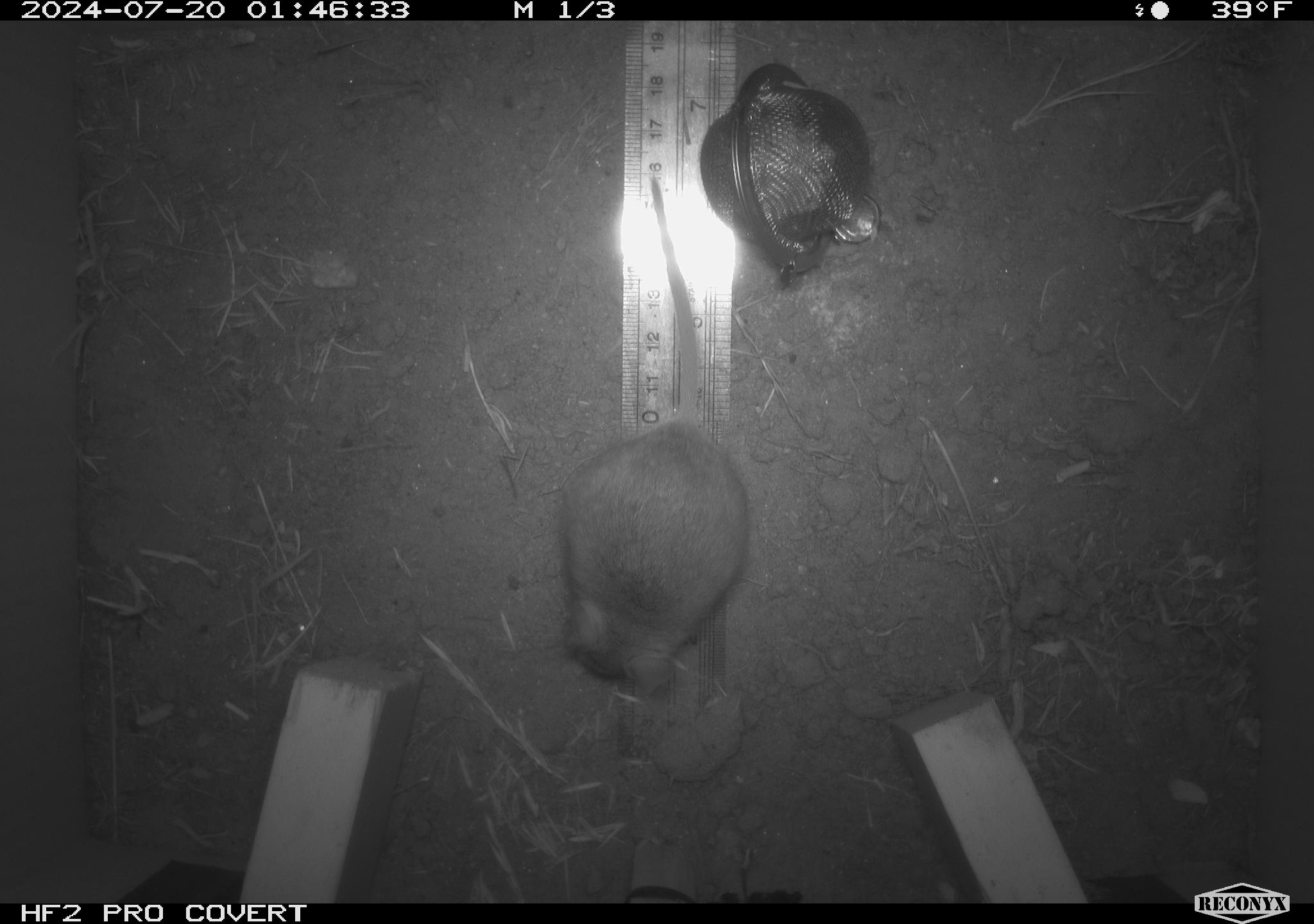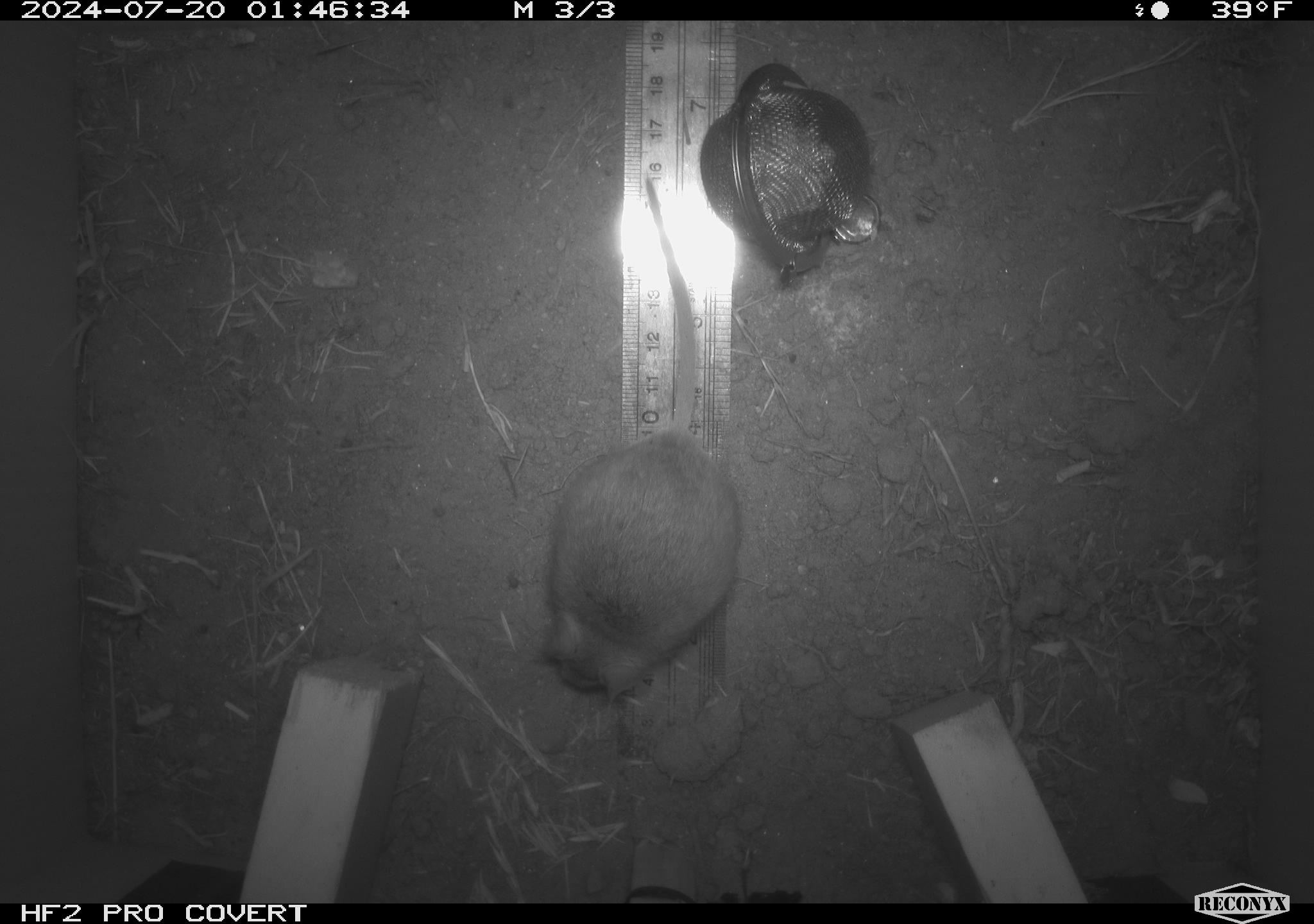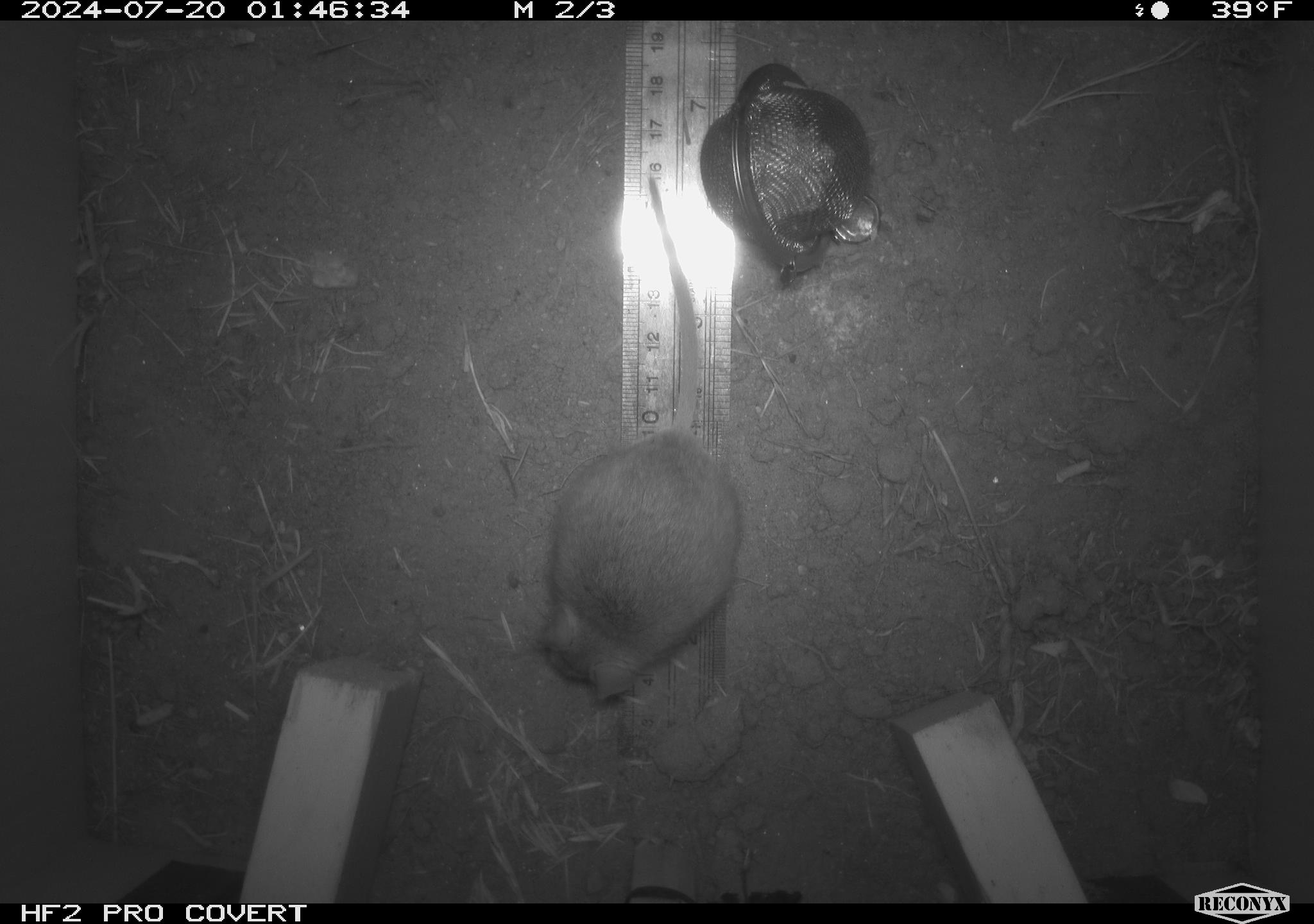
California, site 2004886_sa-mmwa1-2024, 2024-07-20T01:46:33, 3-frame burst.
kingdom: Animalia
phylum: Chordata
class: Mammalia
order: Rodentia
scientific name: Rodentia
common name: mouse species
Mouse species (Rodentia).